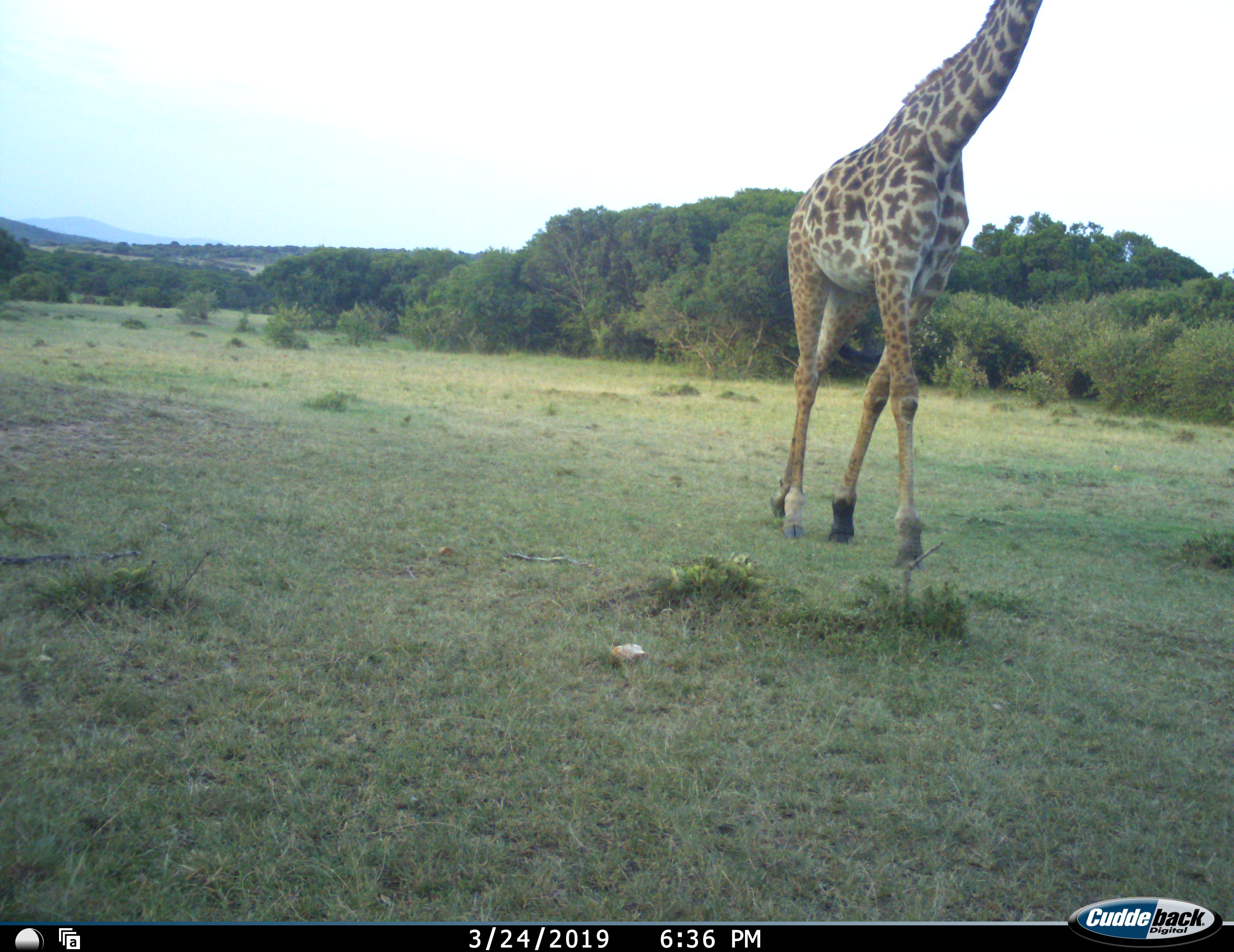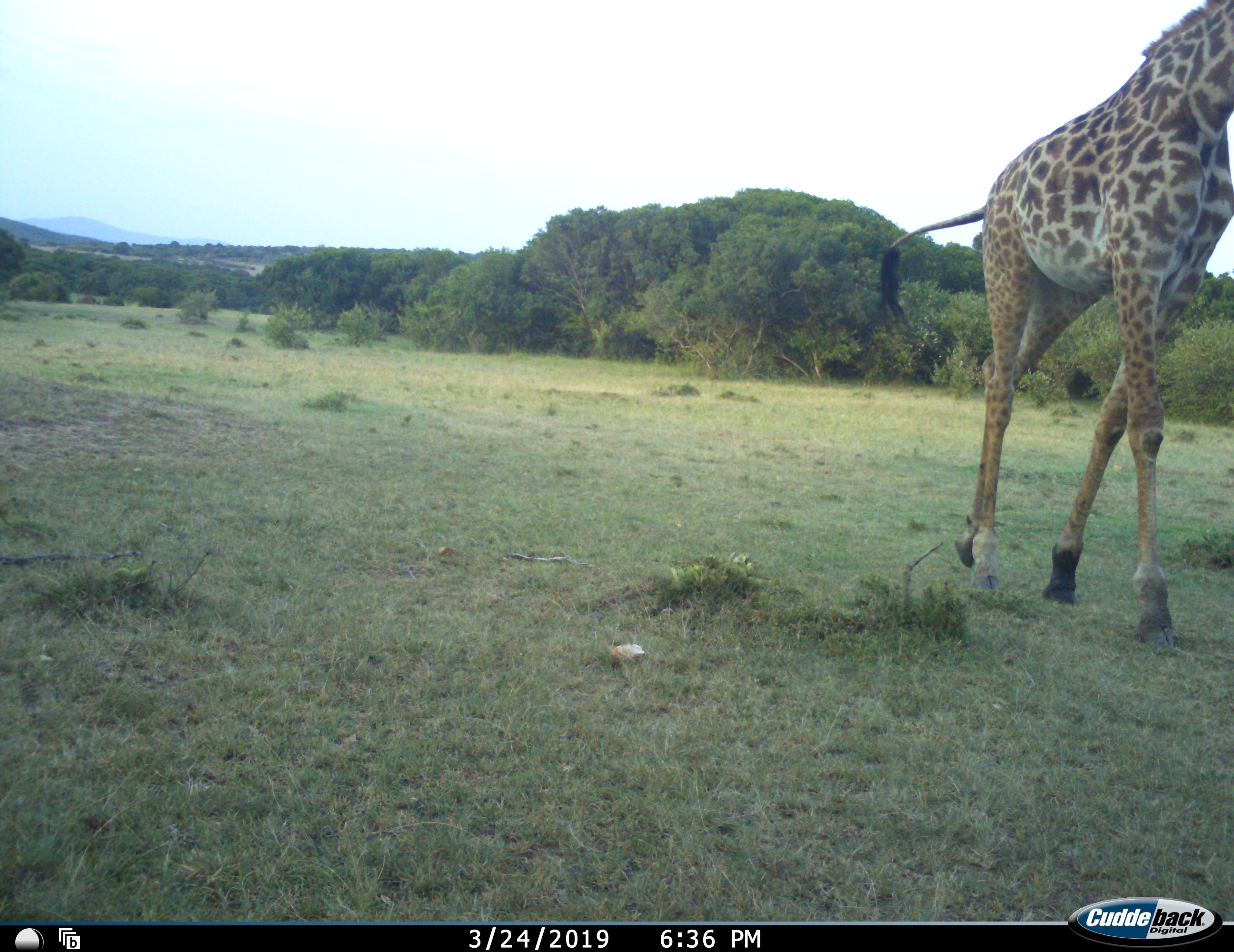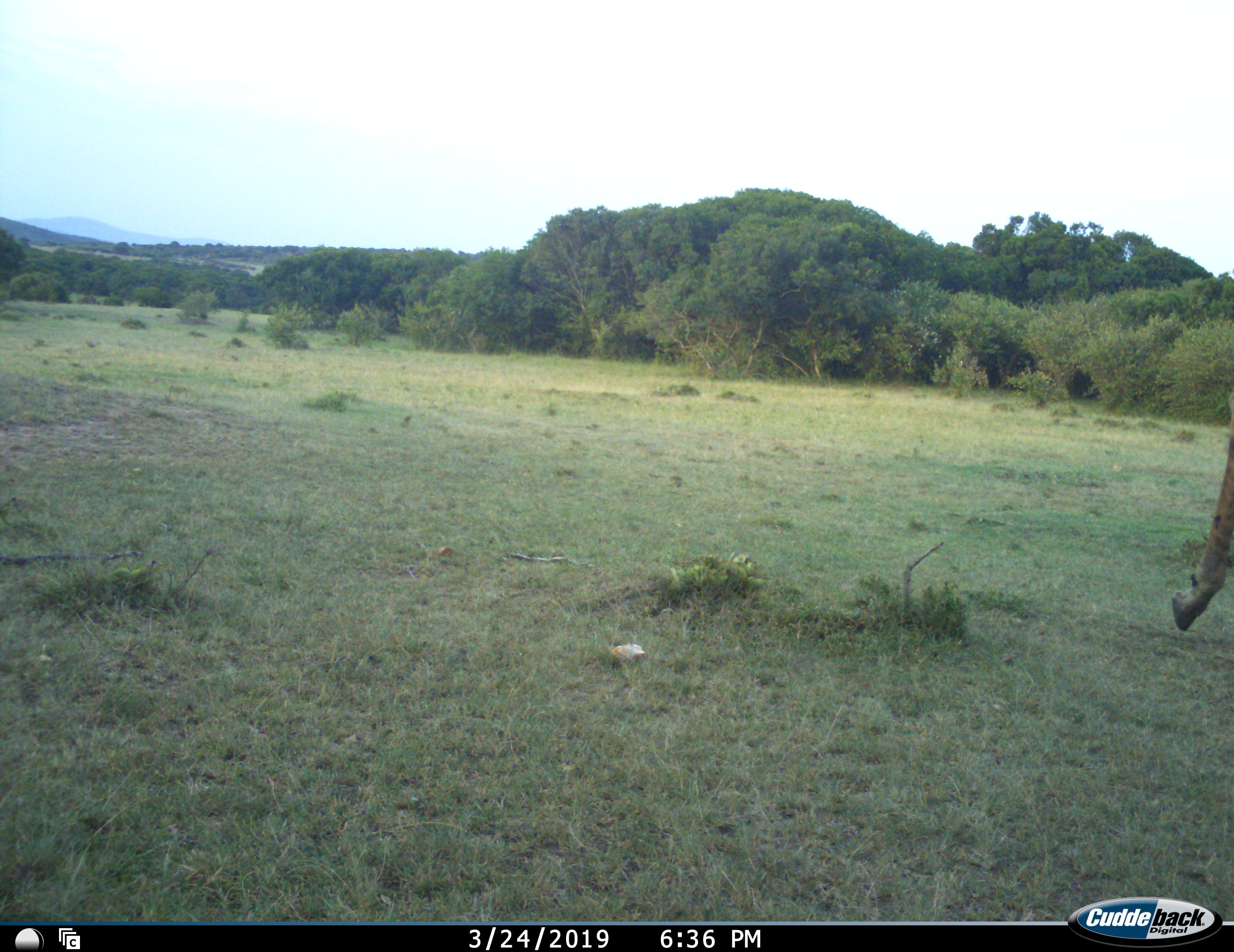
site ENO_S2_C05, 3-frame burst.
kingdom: Animalia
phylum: Chordata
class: Mammalia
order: Artiodactyla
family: Giraffidae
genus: Giraffa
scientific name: Giraffa camelopardalis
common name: giraffe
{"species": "giraffe (Giraffa camelopardalis)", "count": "1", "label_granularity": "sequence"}